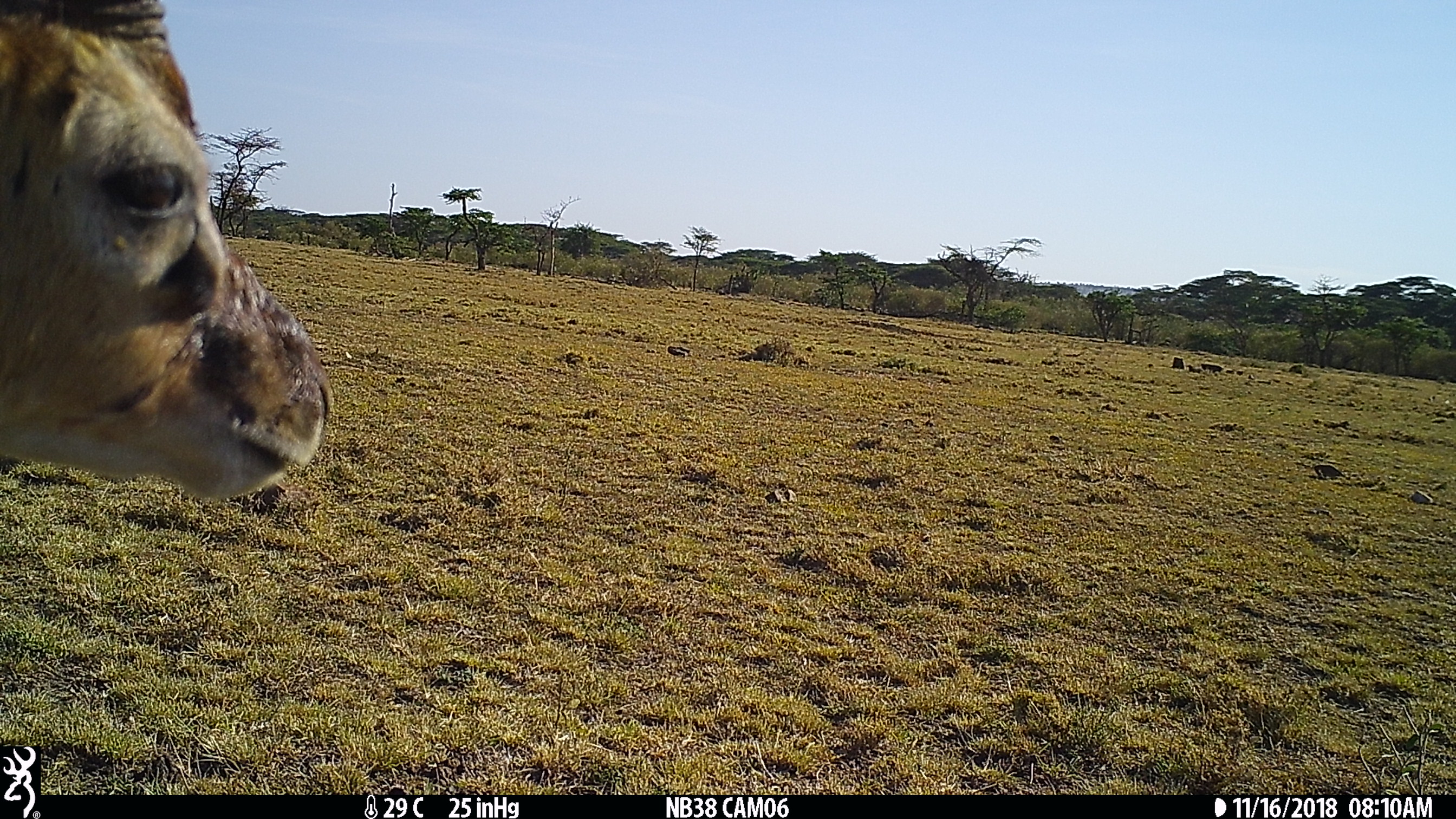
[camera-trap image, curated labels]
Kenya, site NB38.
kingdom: Animalia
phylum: Chordata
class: Mammalia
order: Artiodactyla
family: Bovidae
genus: Eudorcas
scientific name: Eudorcas thomsonii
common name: thomon's gazelle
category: gazelle thomsons